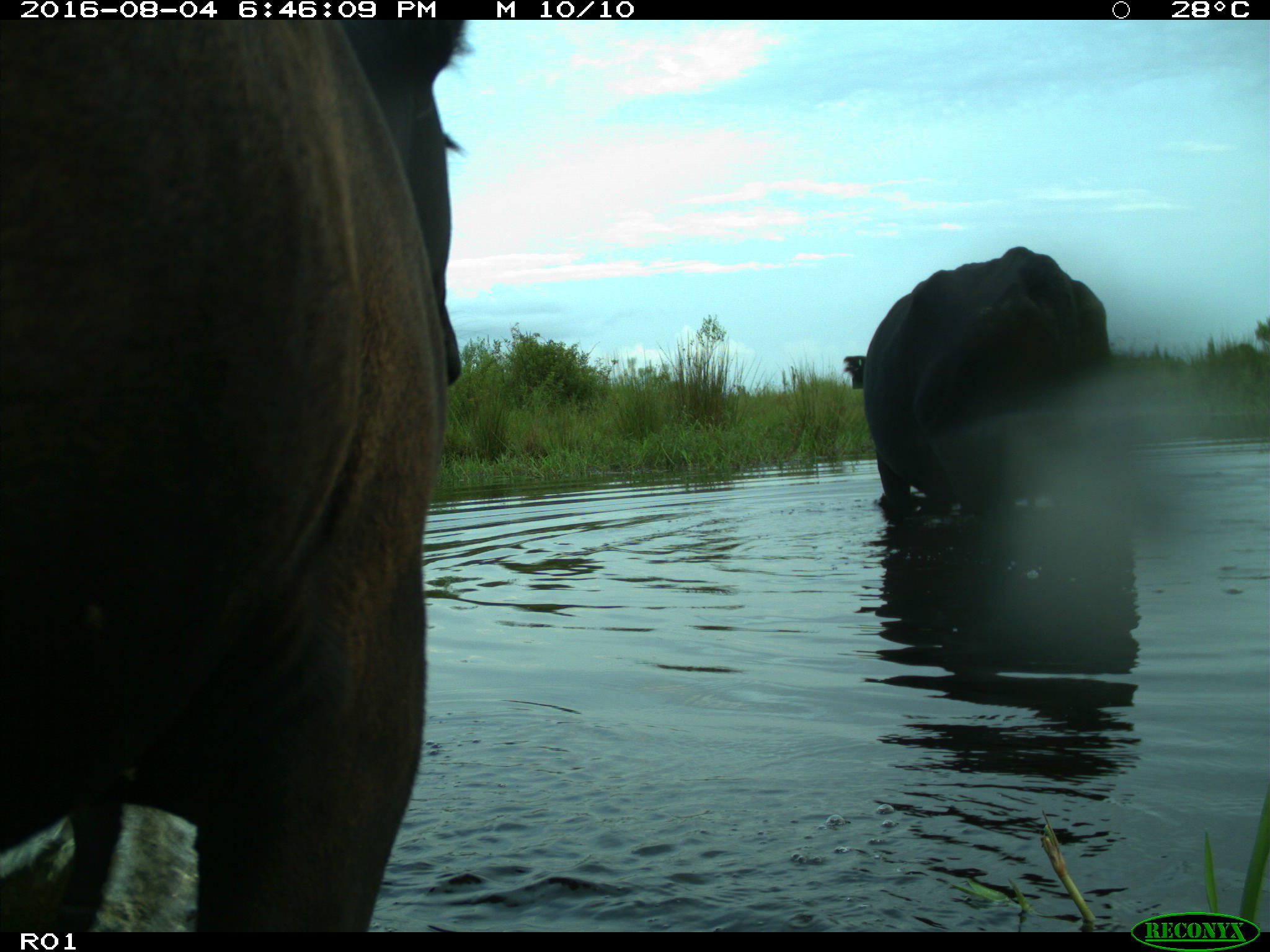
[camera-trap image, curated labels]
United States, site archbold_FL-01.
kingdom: Animalia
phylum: Chordata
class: Mammalia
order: Artiodactyla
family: Bovidae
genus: Bos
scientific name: Bos taurus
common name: domestic cow